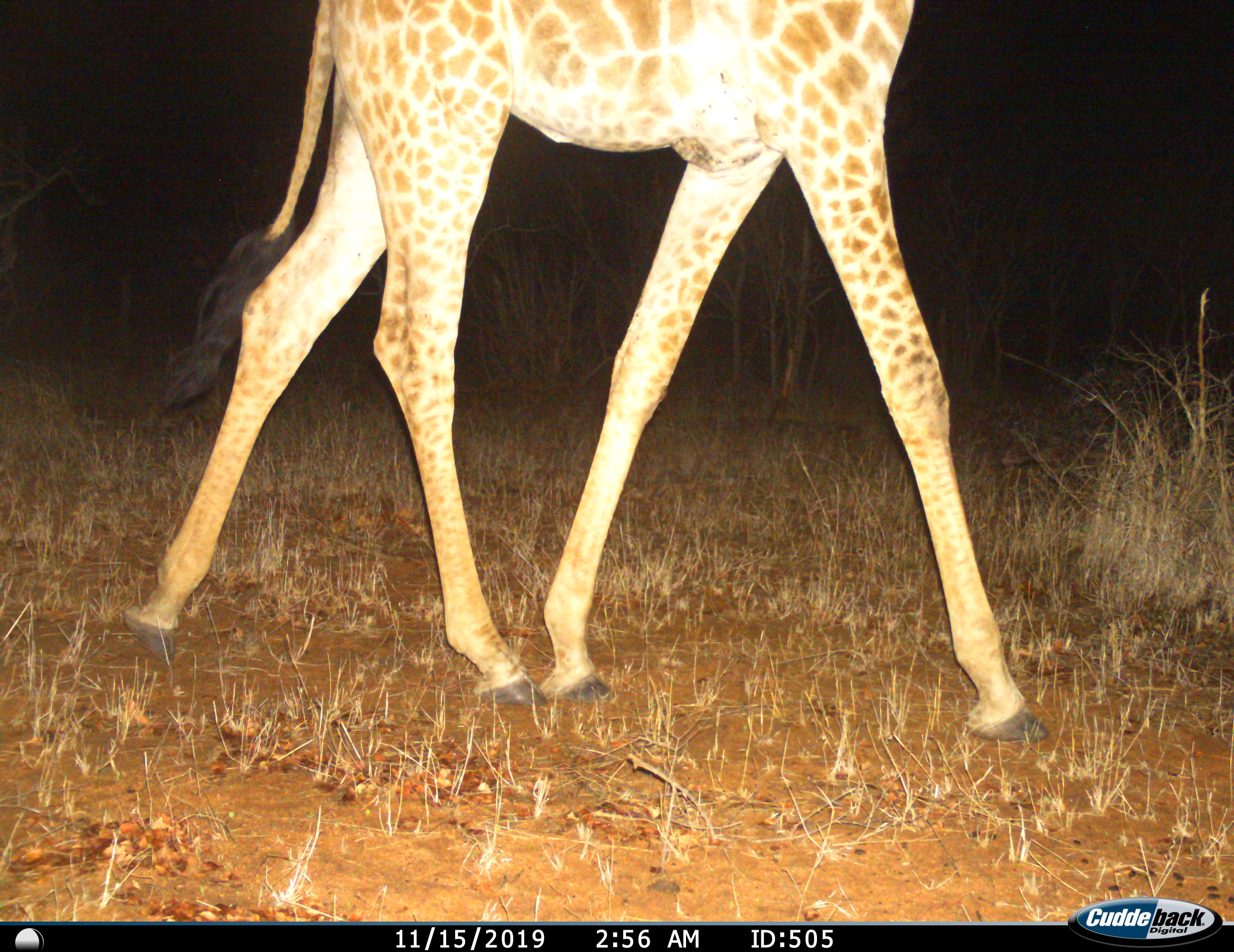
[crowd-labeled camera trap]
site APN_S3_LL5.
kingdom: Animalia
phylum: Chordata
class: Mammalia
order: Artiodactyla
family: Giraffidae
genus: Giraffa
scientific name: Giraffa camelopardalis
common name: giraffe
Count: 1.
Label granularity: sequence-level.